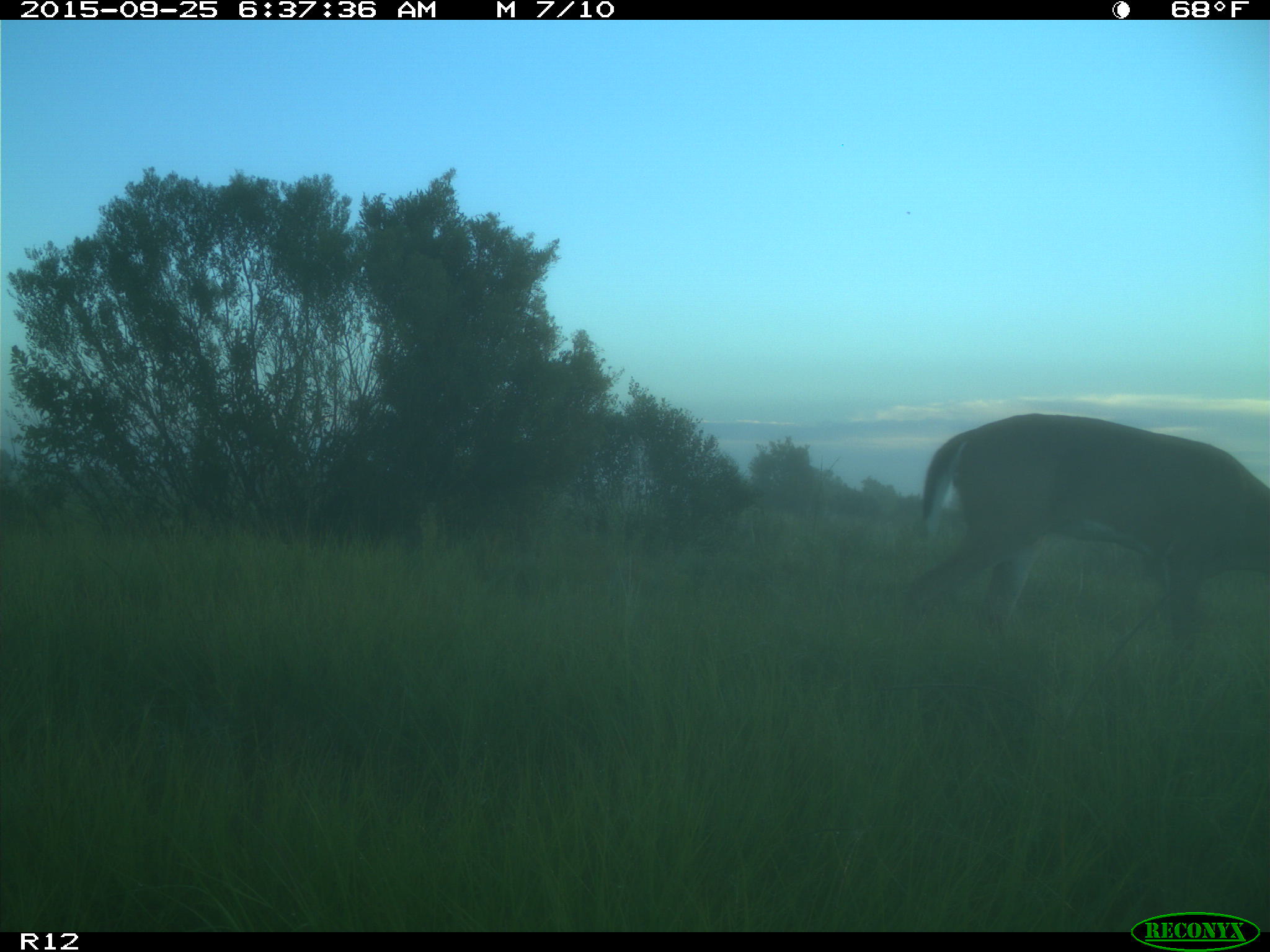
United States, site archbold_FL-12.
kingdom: Animalia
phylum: Chordata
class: Mammalia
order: Artiodactyla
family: Cervidae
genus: Odocoileus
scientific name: Odocoileus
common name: deer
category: unidentified deer